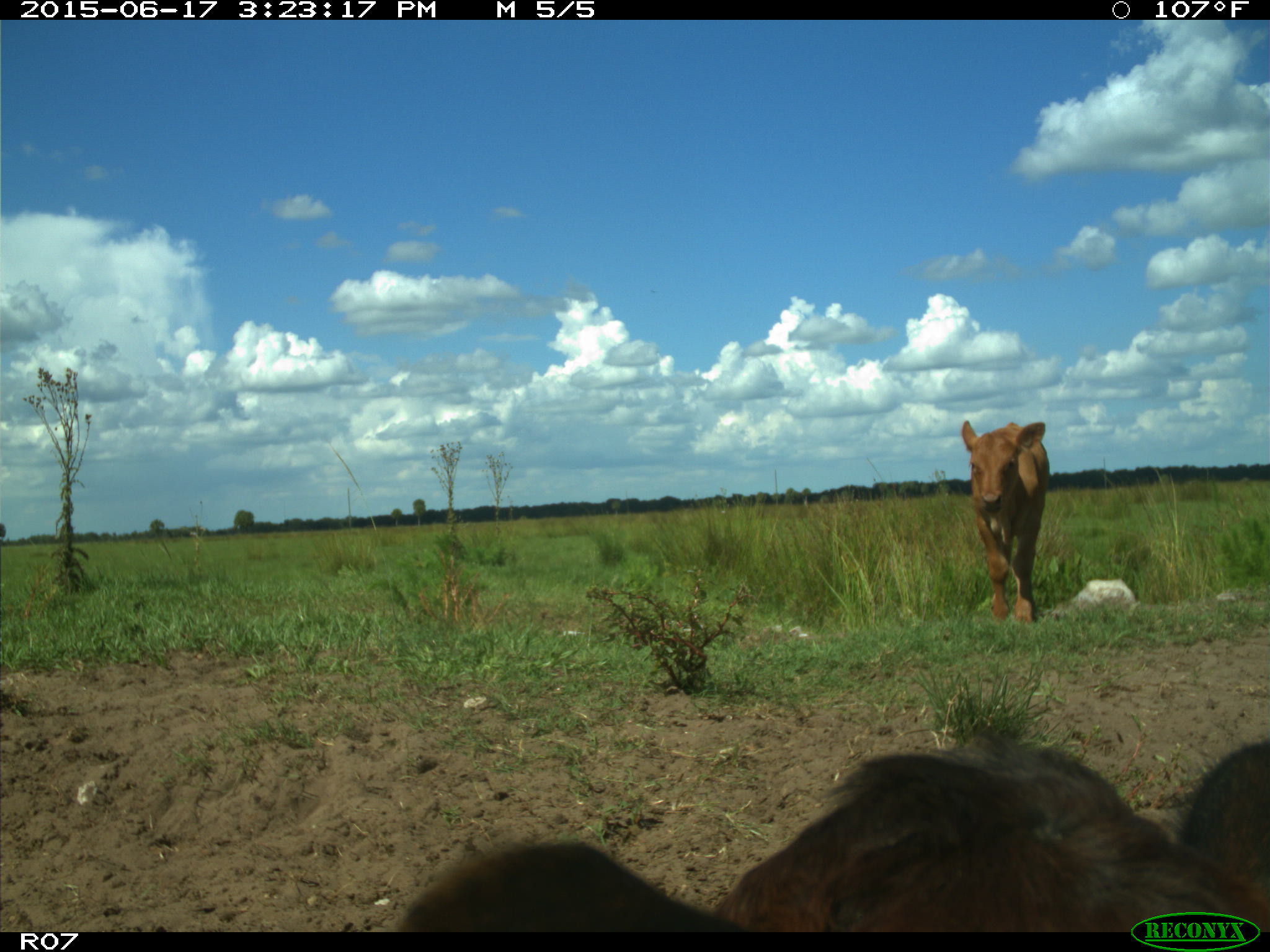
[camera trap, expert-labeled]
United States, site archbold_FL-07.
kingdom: Animalia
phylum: Chordata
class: Mammalia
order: Artiodactyla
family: Bovidae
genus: Bos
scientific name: Bos taurus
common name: domestic cow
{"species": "Bos taurus (domestic cow)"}